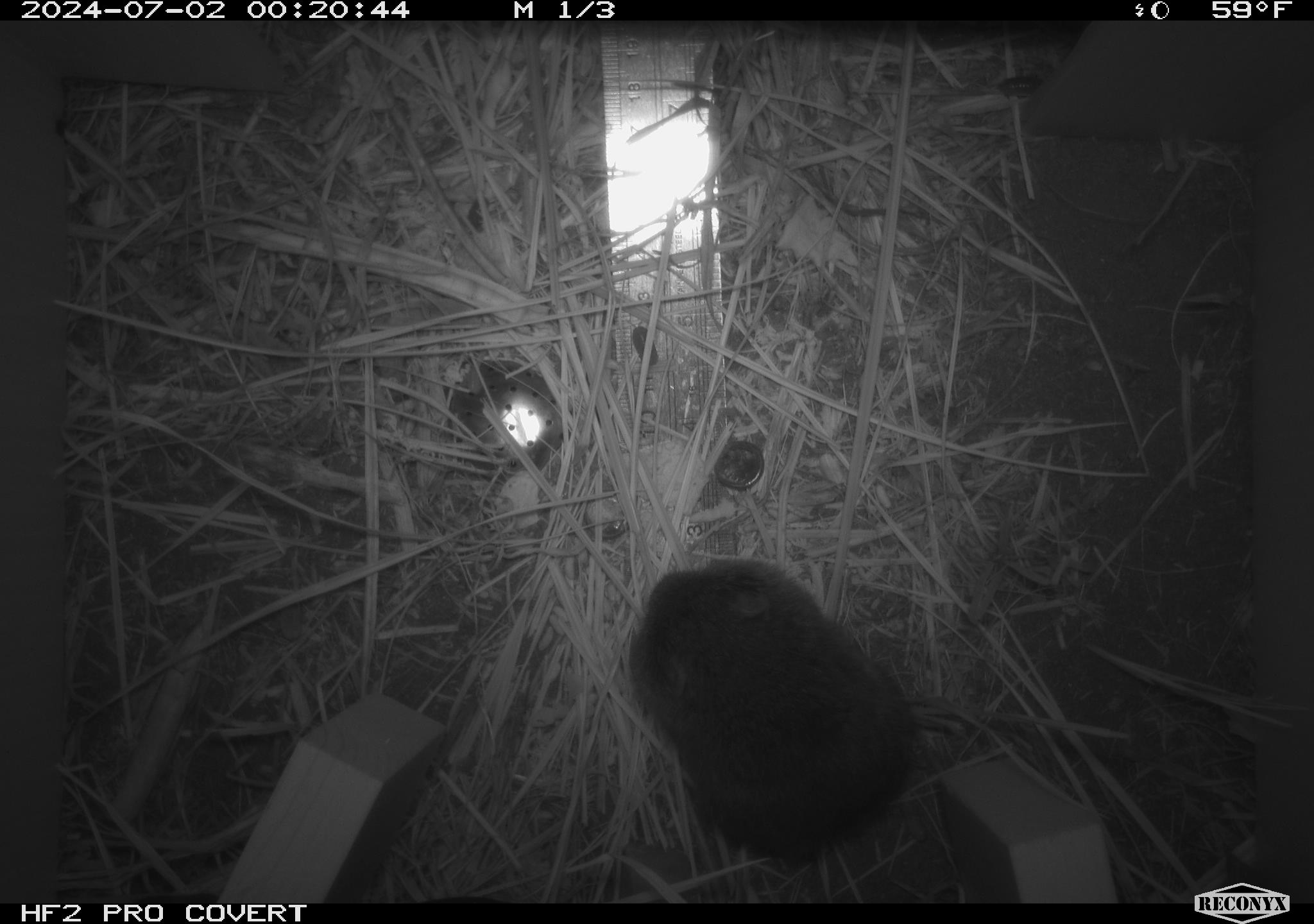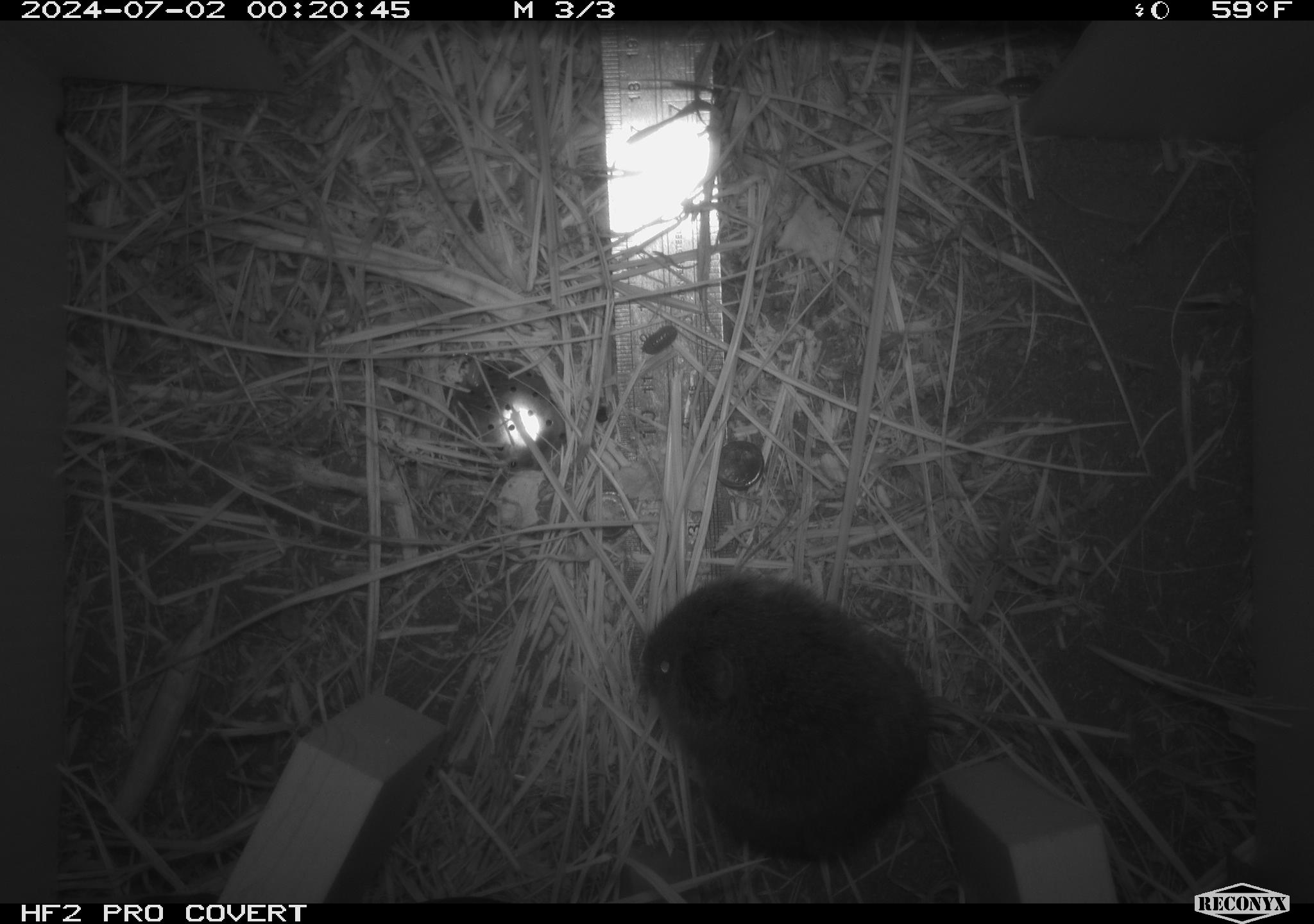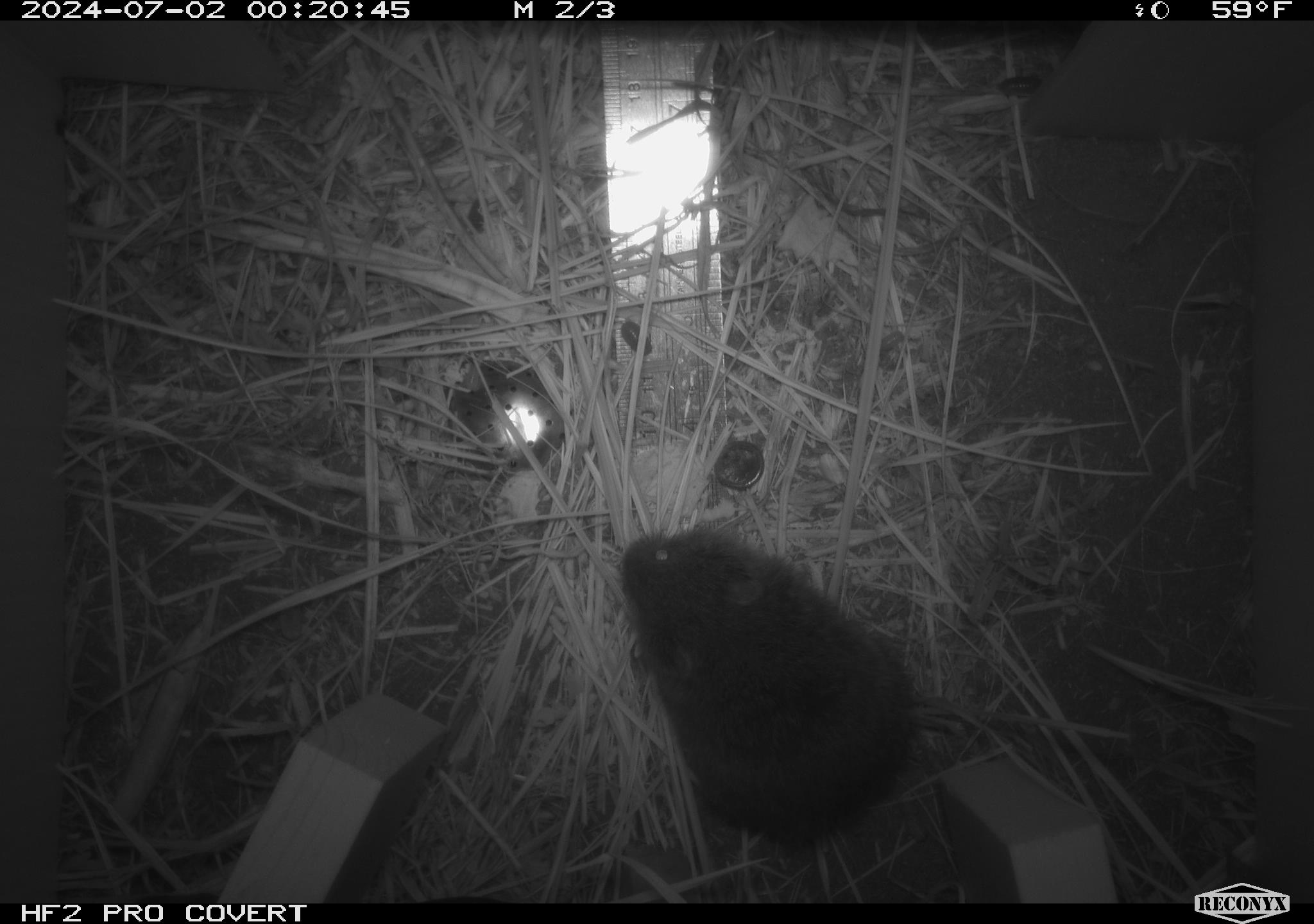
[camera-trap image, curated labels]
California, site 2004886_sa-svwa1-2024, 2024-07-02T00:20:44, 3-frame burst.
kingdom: Animalia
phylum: Chordata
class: Mammalia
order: Rodentia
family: Cricetidae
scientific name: Arvicolinae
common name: voles, lemmings, and muskrats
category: arvicolinae subfamily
Arvicolinae subfamily (voles, lemmings, and muskrats) (Arvicolinae).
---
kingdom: Animalia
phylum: Arthropoda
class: Malacostraca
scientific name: Malacostraca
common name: amphipods, crabs, isopods, krill, lobsters and shrimps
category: malacostracan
Malacostracan (amphipods, crabs, isopods, krill, lobsters and shrimps) (Malacostraca).